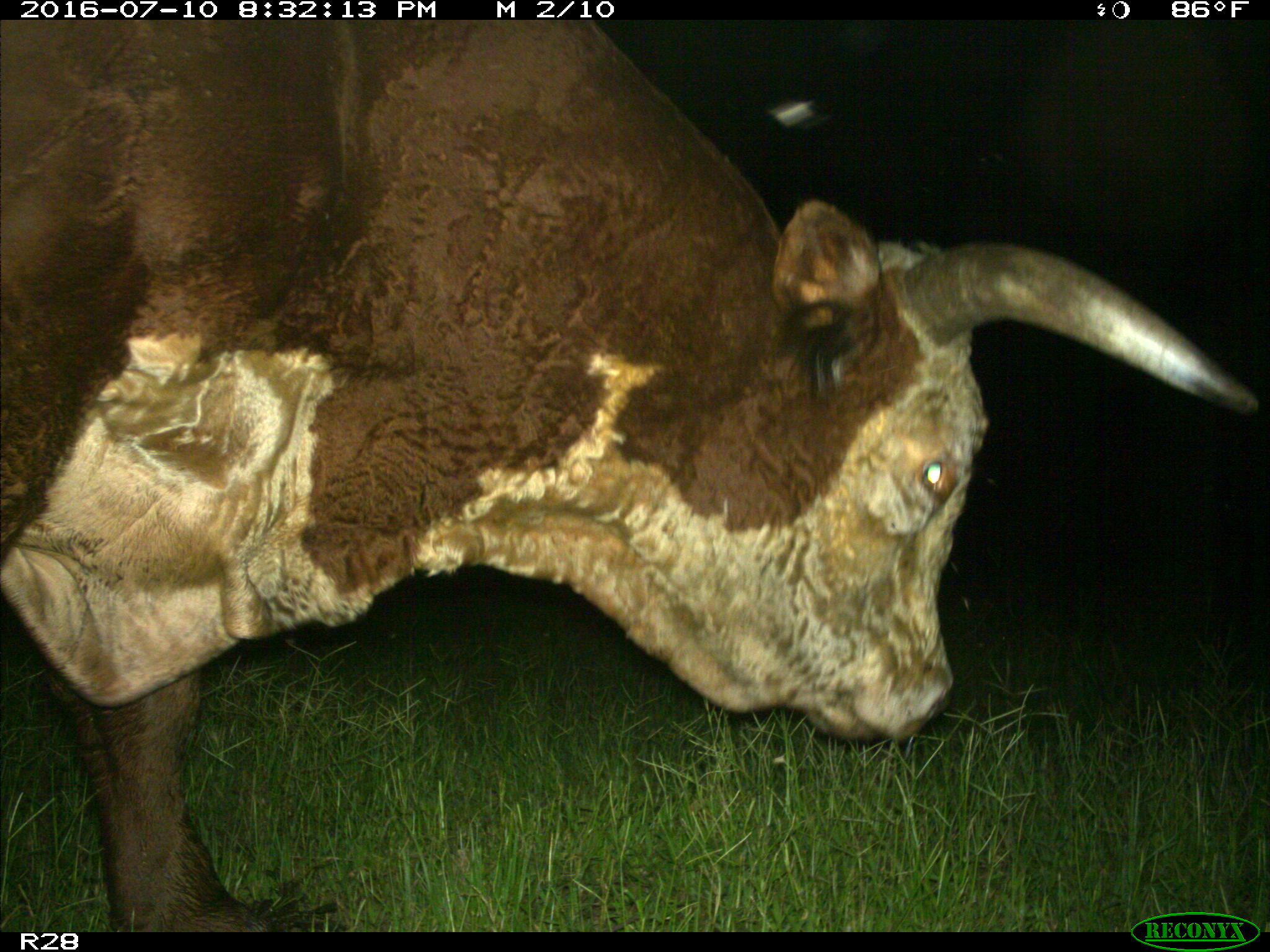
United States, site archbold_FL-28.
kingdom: Animalia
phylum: Chordata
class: Mammalia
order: Artiodactyla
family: Bovidae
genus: Bos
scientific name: Bos taurus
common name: domestic cow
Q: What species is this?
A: Bos taurus (domestic cow).